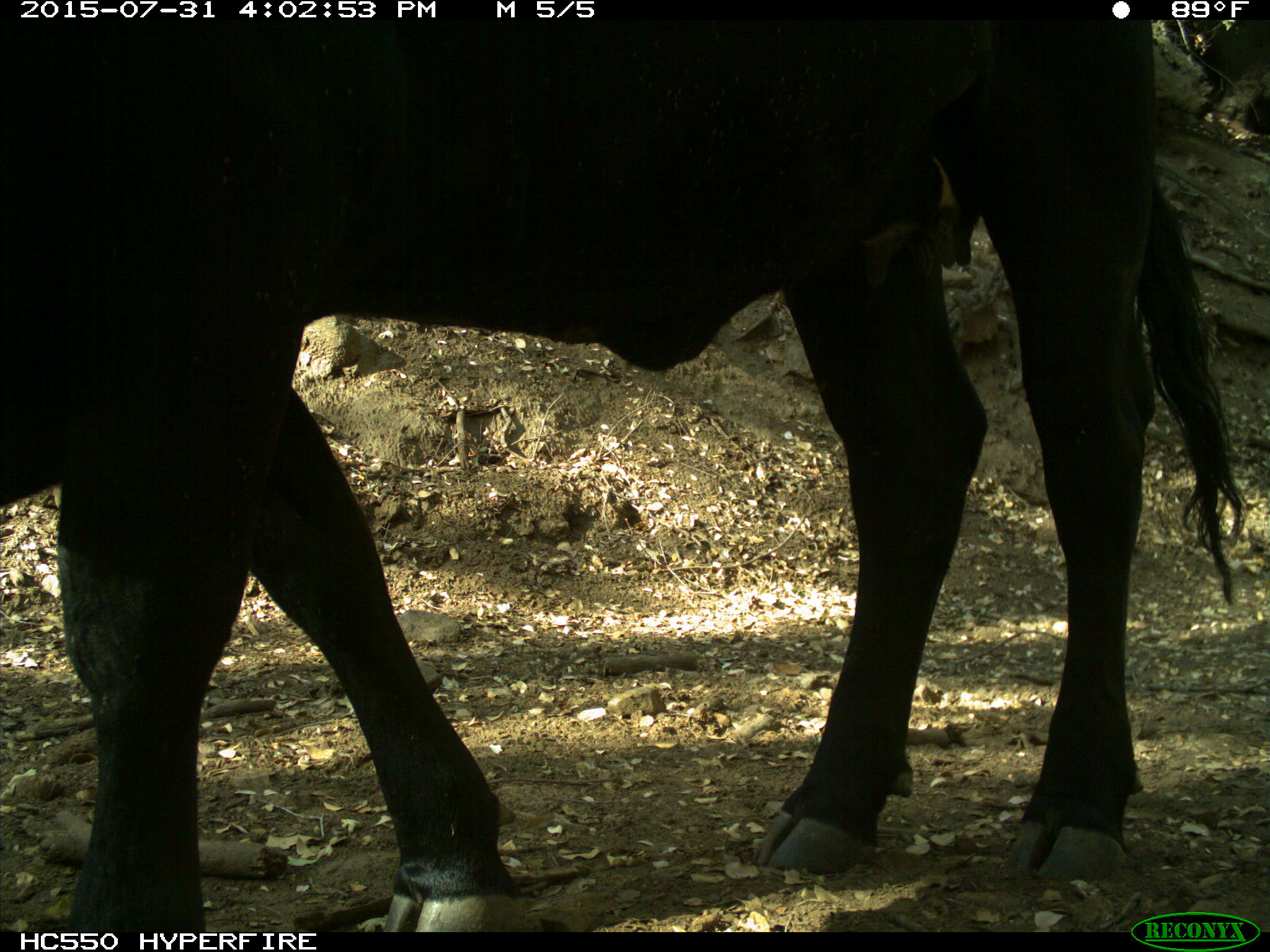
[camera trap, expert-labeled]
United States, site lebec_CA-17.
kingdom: Animalia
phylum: Chordata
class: Mammalia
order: Artiodactyla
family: Bovidae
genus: Bos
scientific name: Bos taurus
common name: domestic cow